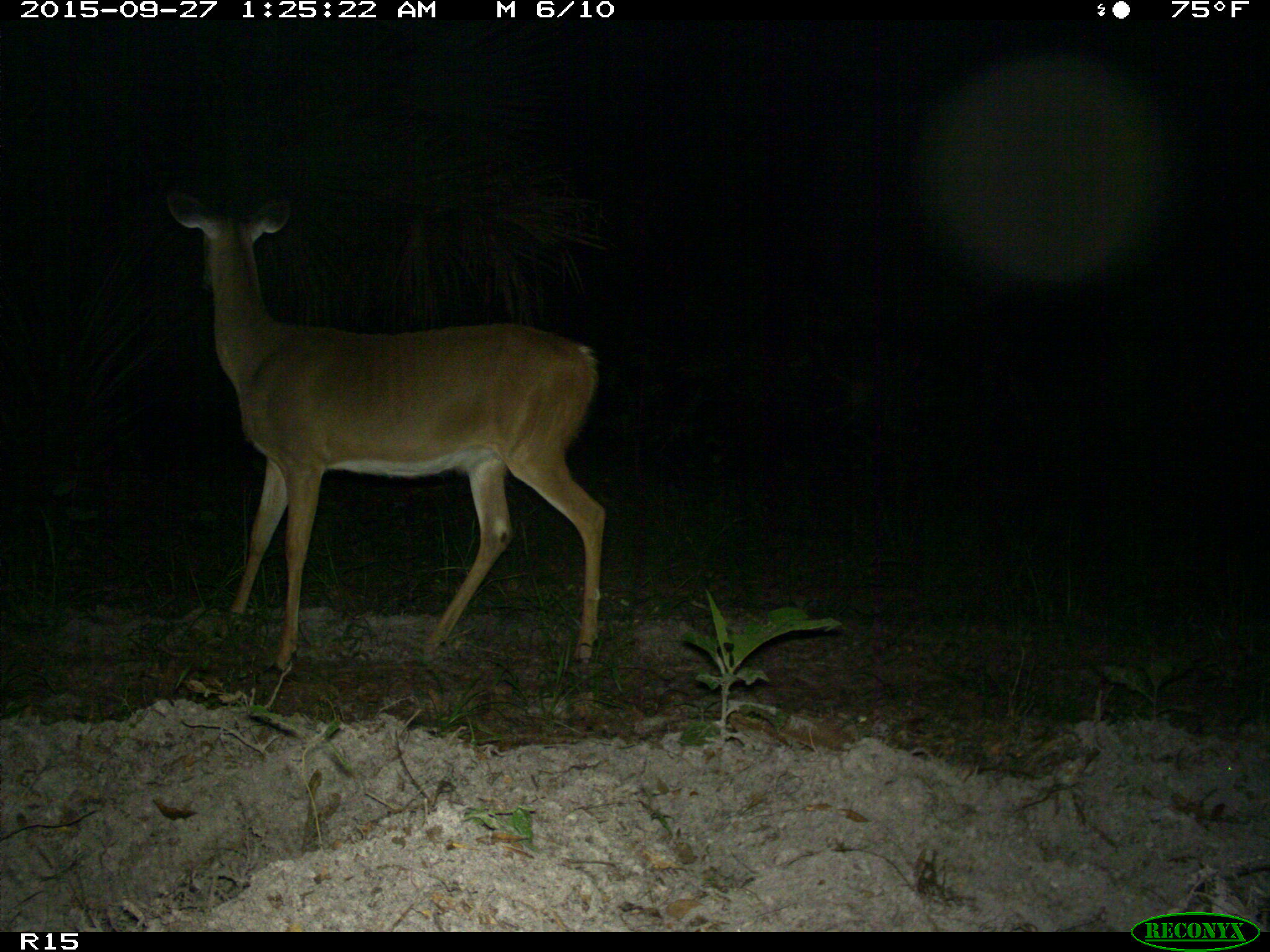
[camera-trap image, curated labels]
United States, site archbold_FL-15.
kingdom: Animalia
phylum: Chordata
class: Mammalia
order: Artiodactyla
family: Cervidae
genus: Odocoileus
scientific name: Odocoileus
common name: deer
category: unidentified deer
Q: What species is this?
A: Unidentified deer (deer) (Odocoileus).